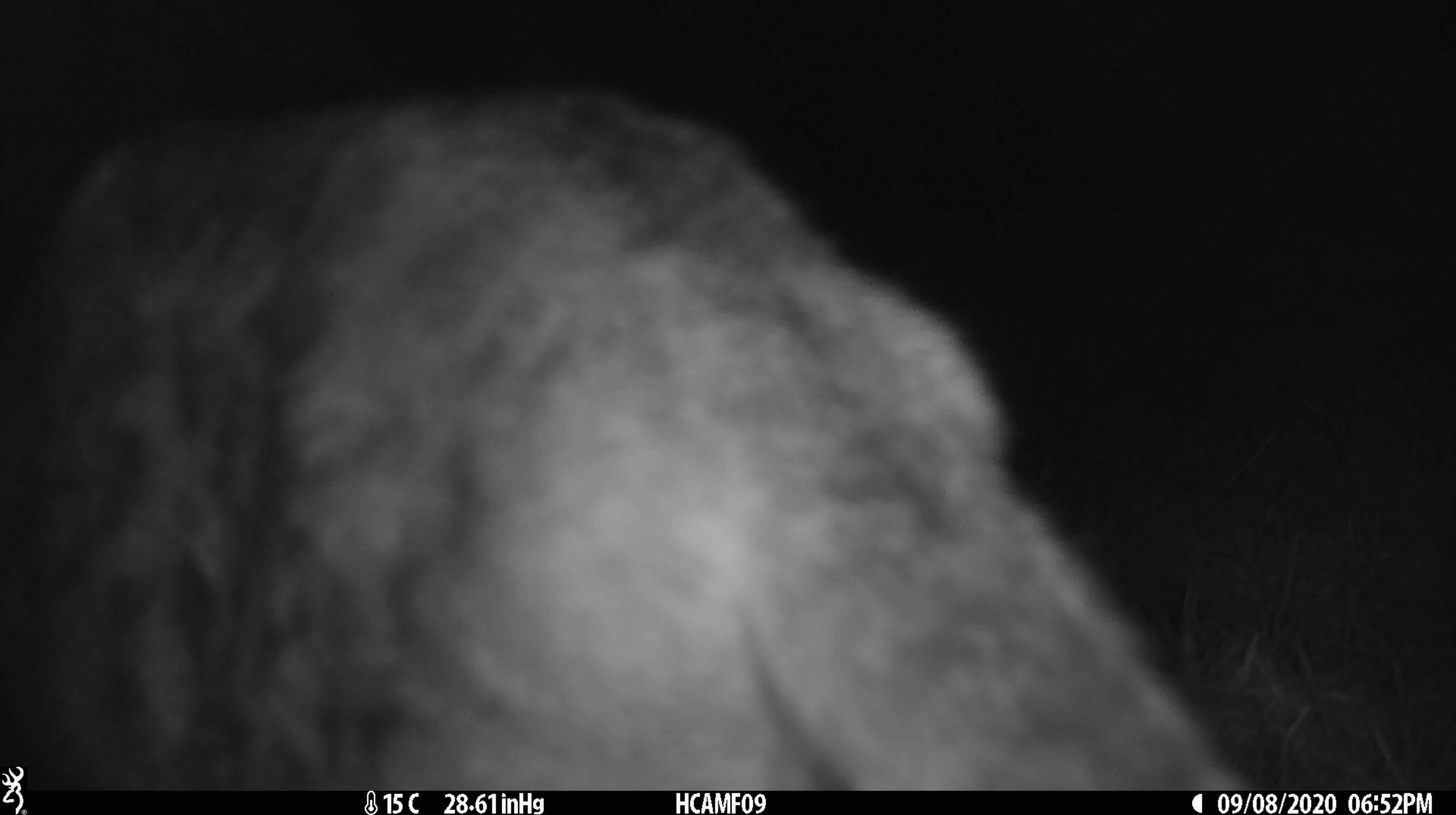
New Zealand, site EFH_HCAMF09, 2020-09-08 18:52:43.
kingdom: Animalia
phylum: Chordata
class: Mammalia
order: Carnivora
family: Felidae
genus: Felis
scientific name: Felis catus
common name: domestic cat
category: cat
Cat (domestic cat) (Felis catus).